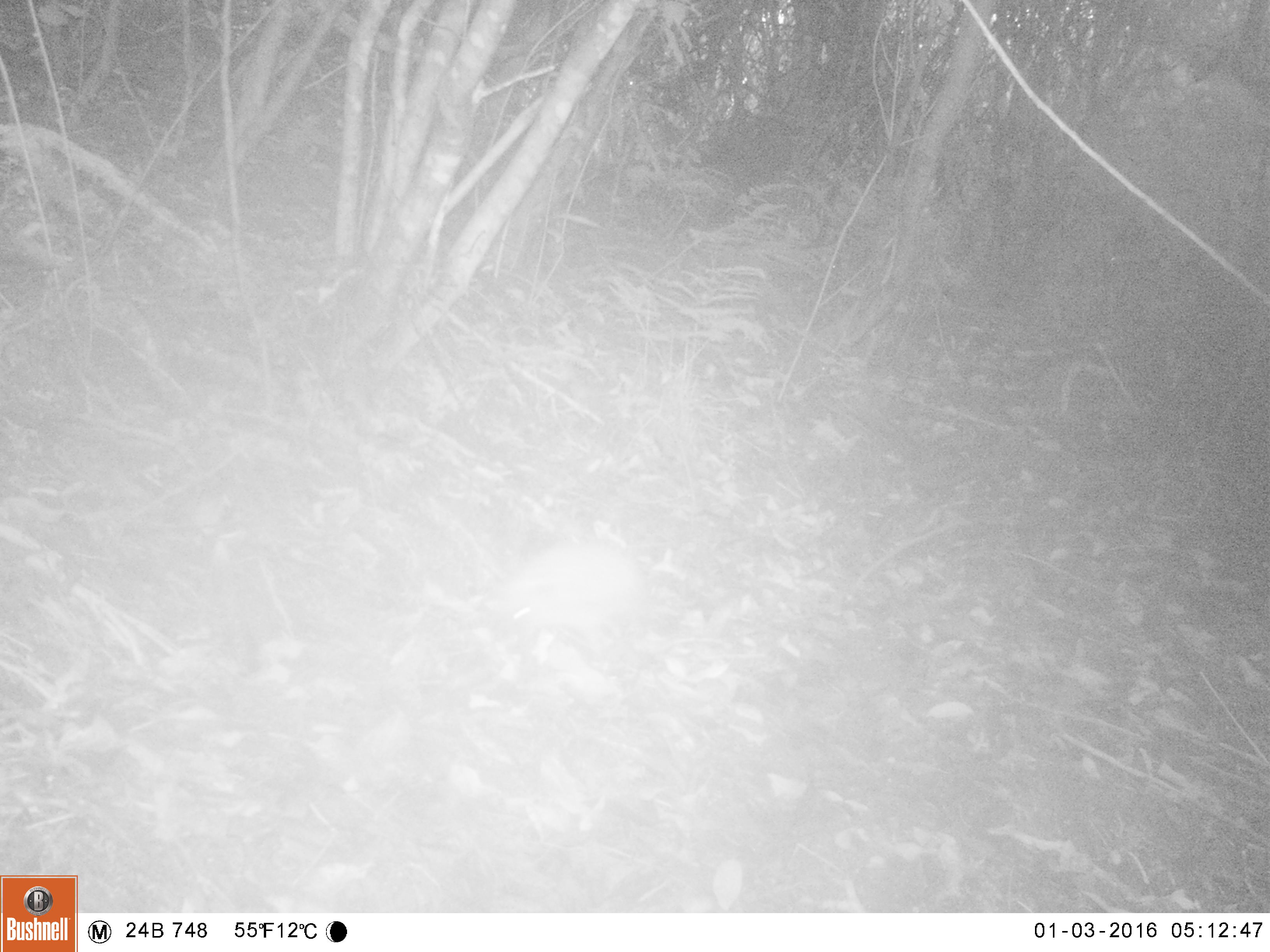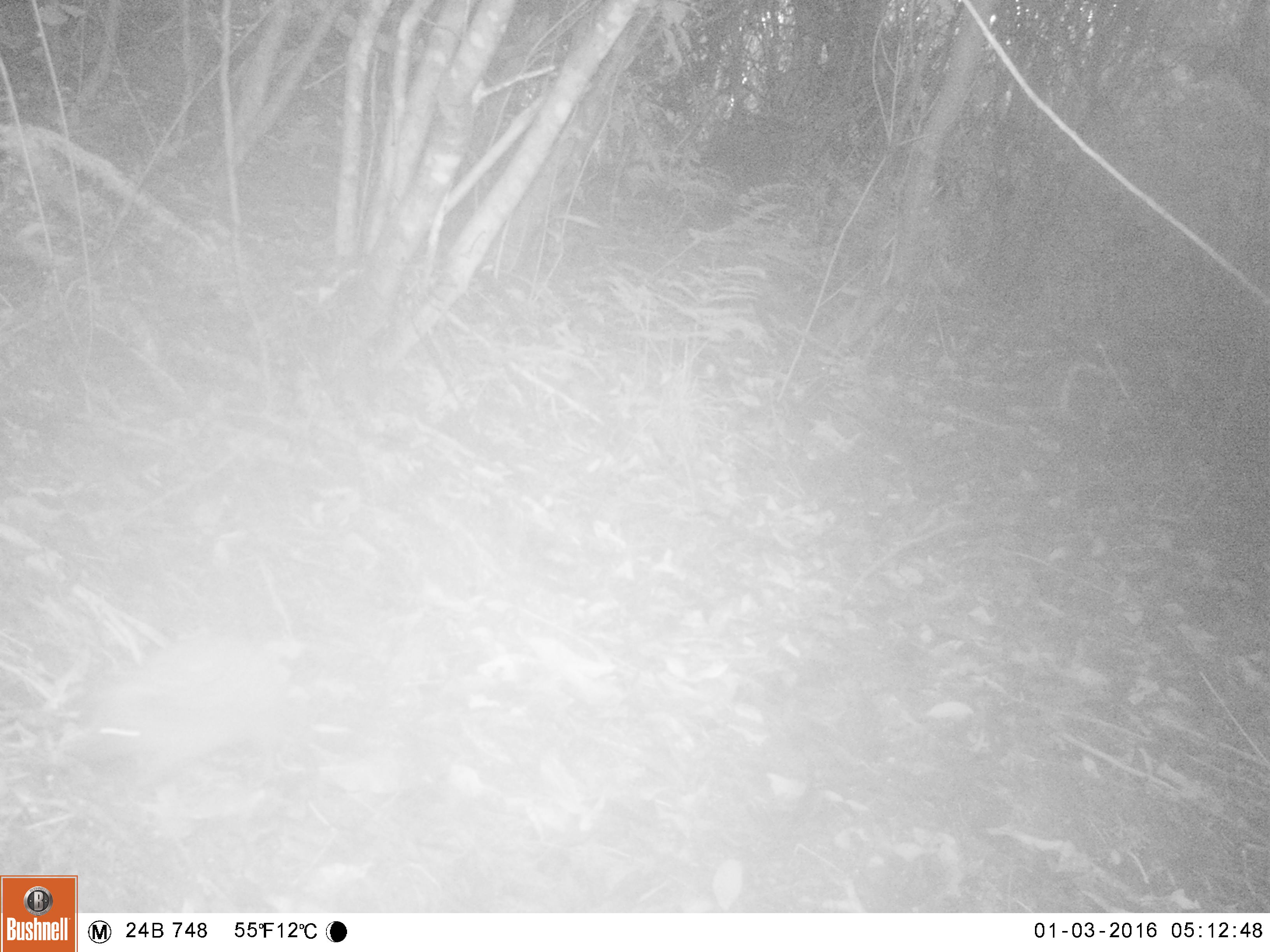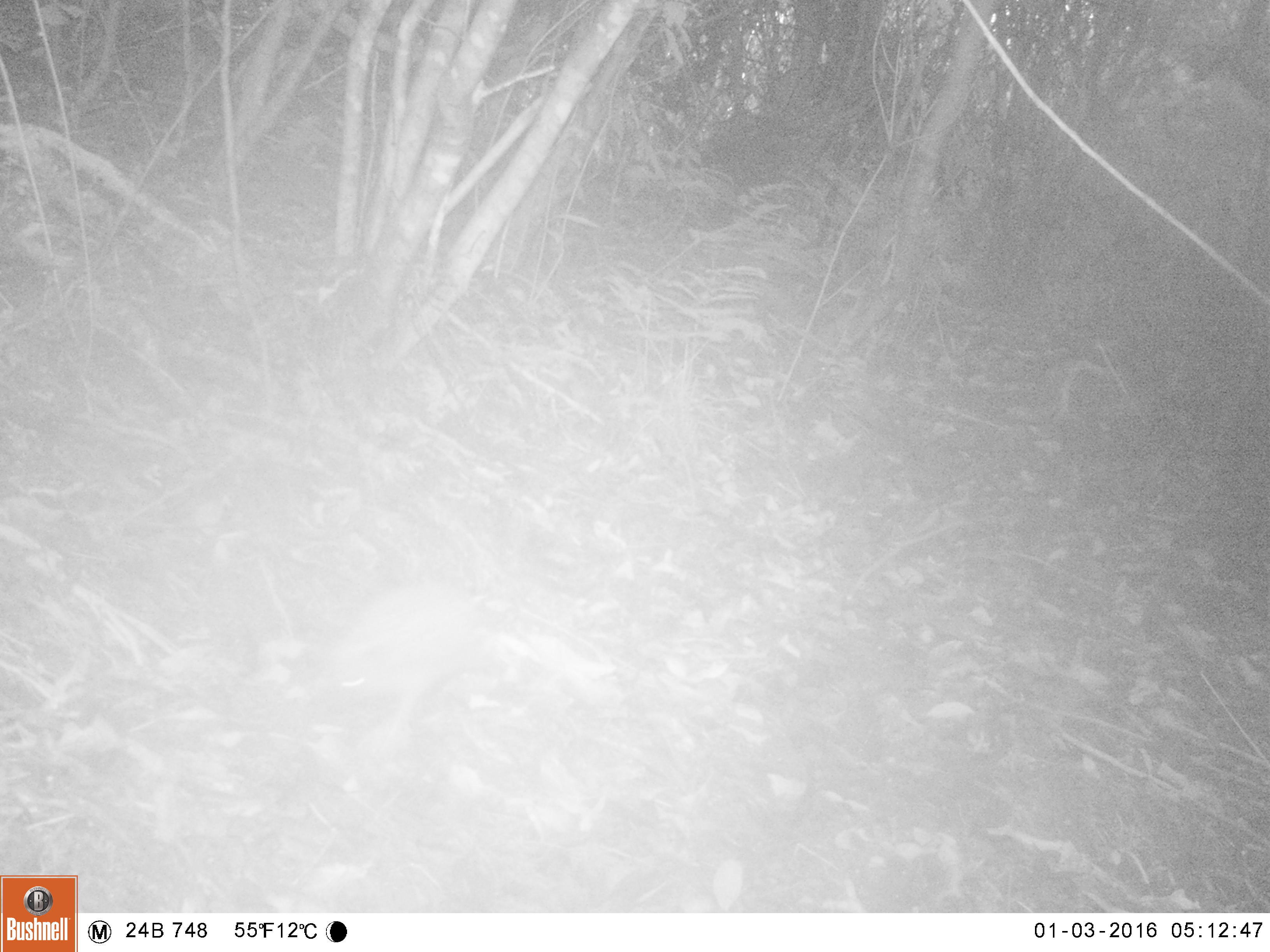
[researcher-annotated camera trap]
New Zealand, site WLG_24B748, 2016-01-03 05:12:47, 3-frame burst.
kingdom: Animalia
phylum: Chordata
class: Mammalia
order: Eulipotyphla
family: Erinaceidae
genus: Erinaceus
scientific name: Erinaceus europaeus europaeus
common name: european hedgehog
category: hedgehog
Hedgehog (european hedgehog) (Erinaceus europaeus europaeus).